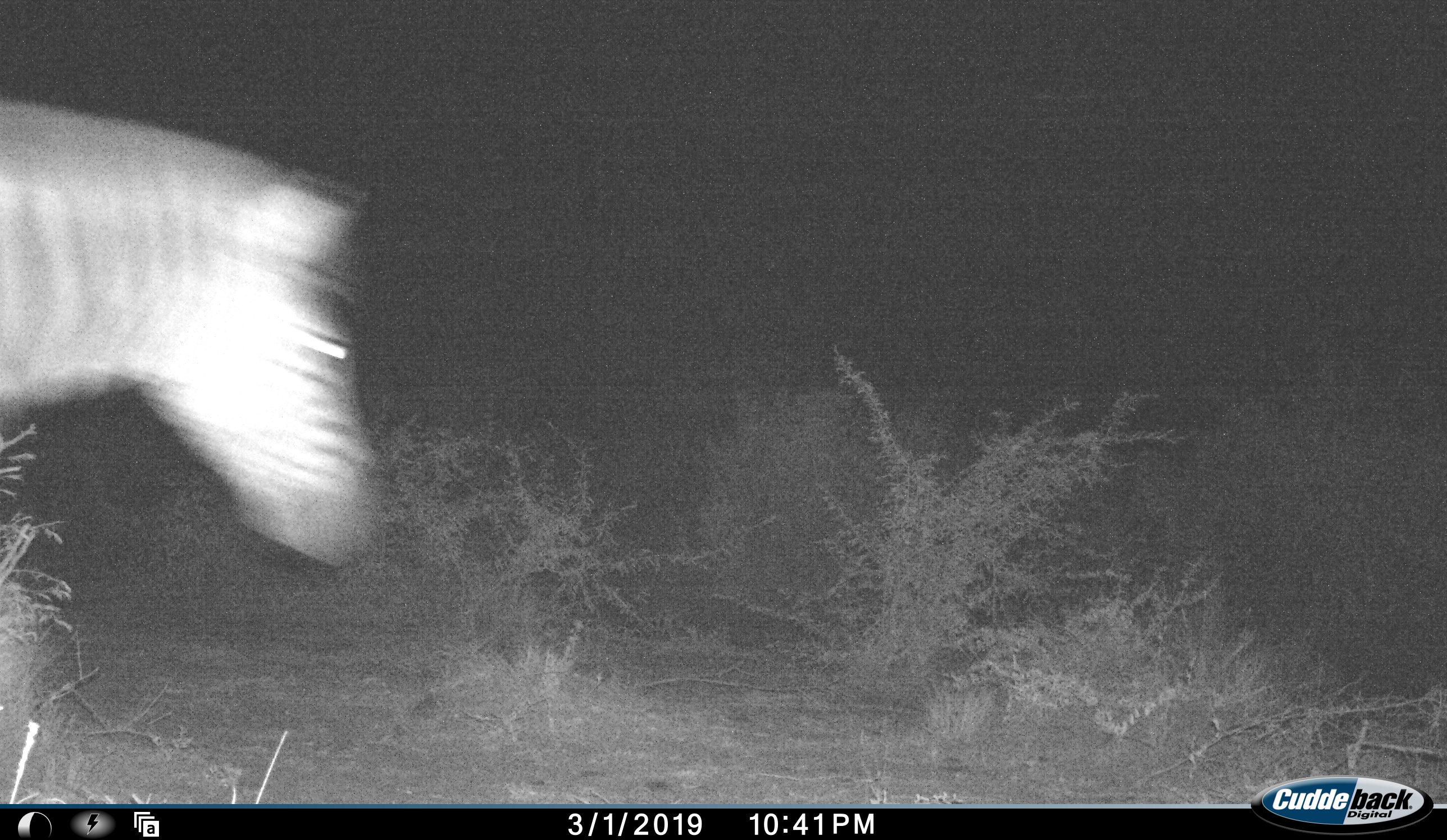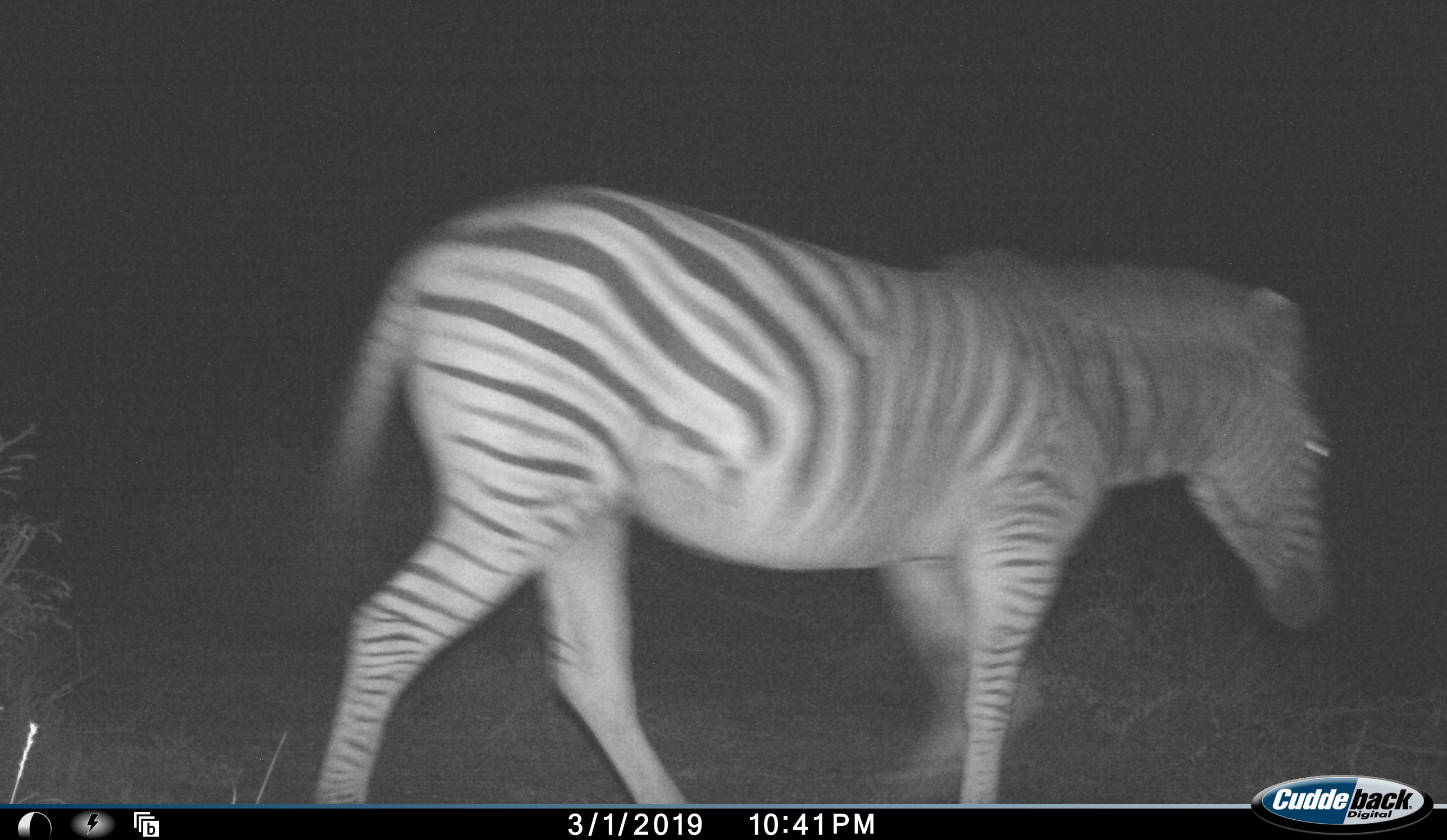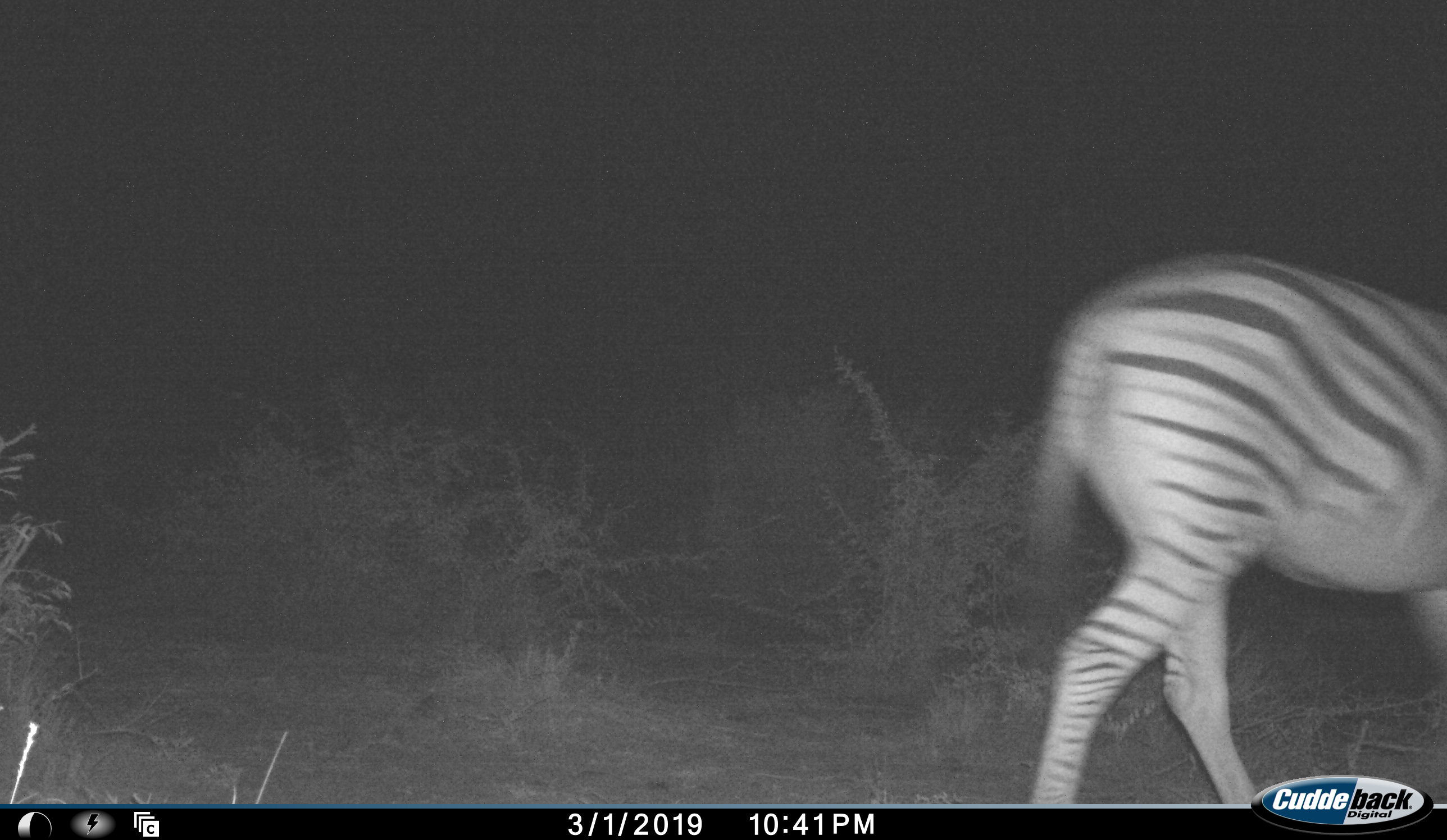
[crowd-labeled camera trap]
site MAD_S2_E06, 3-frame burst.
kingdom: Animalia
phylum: Chordata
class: Mammalia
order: Perissodactyla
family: Equidae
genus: Equus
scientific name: Equus quagga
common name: plains zebra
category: zebraplains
Zebraplains (plains zebra) (Equus quagga), count 1. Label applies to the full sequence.